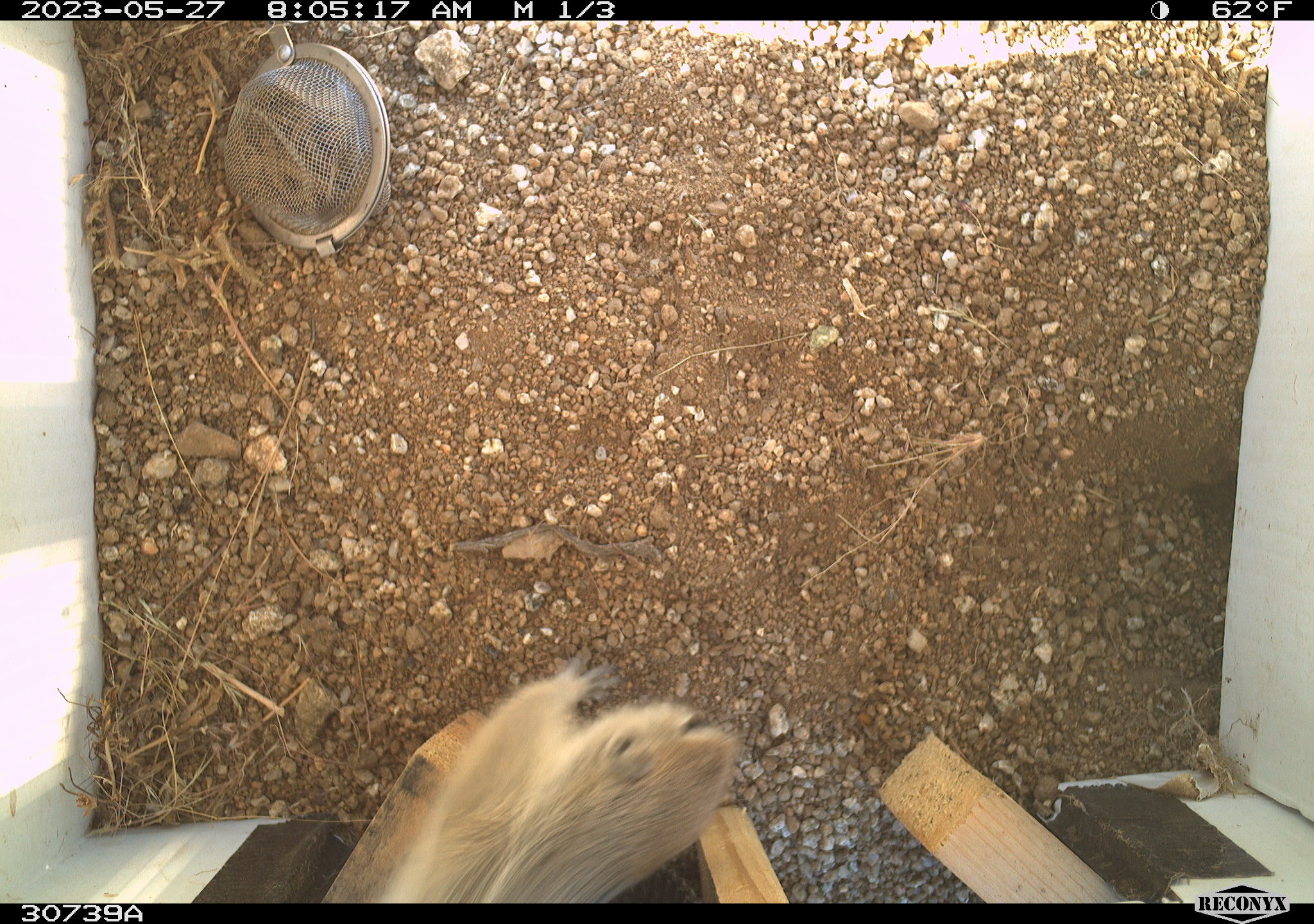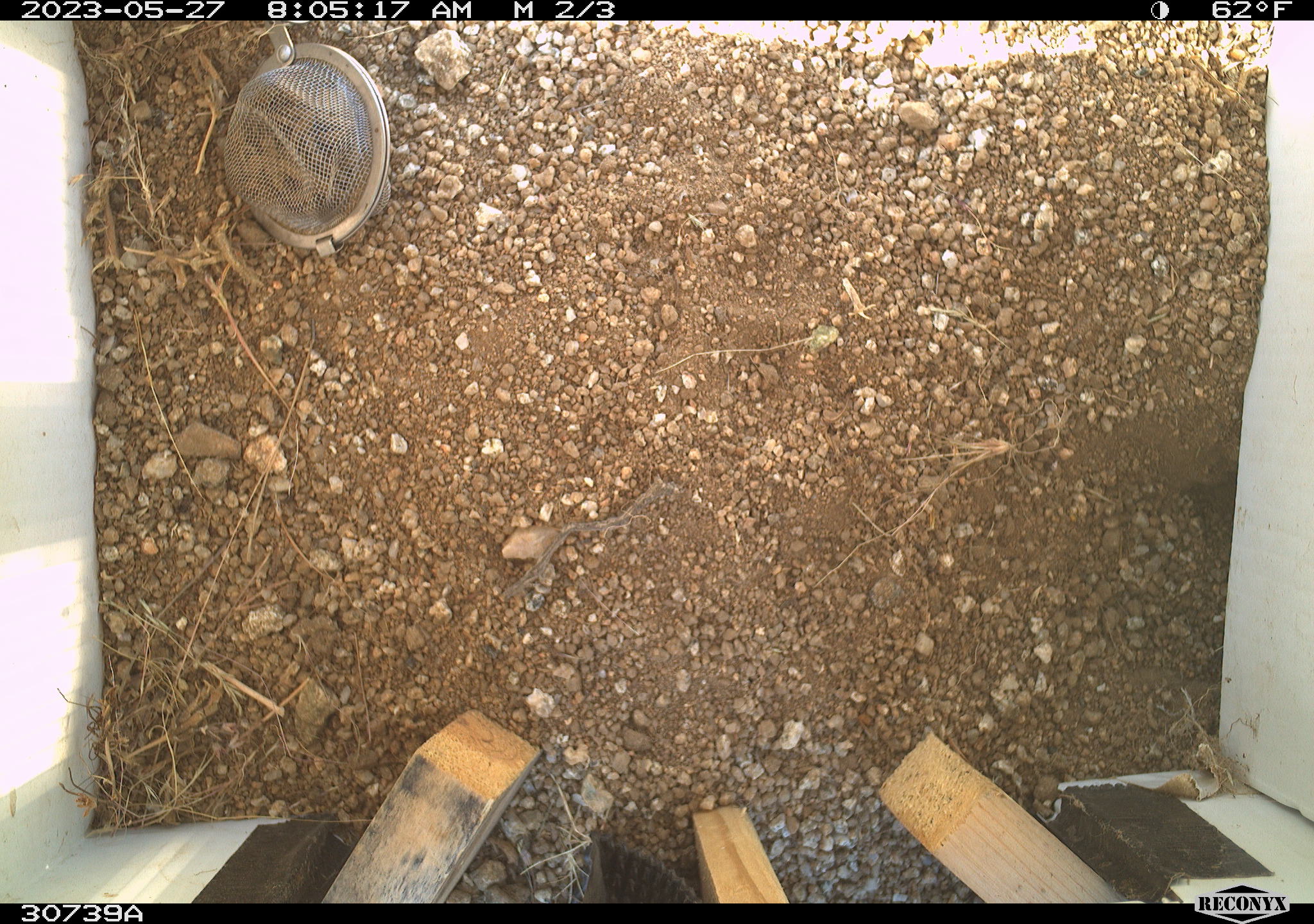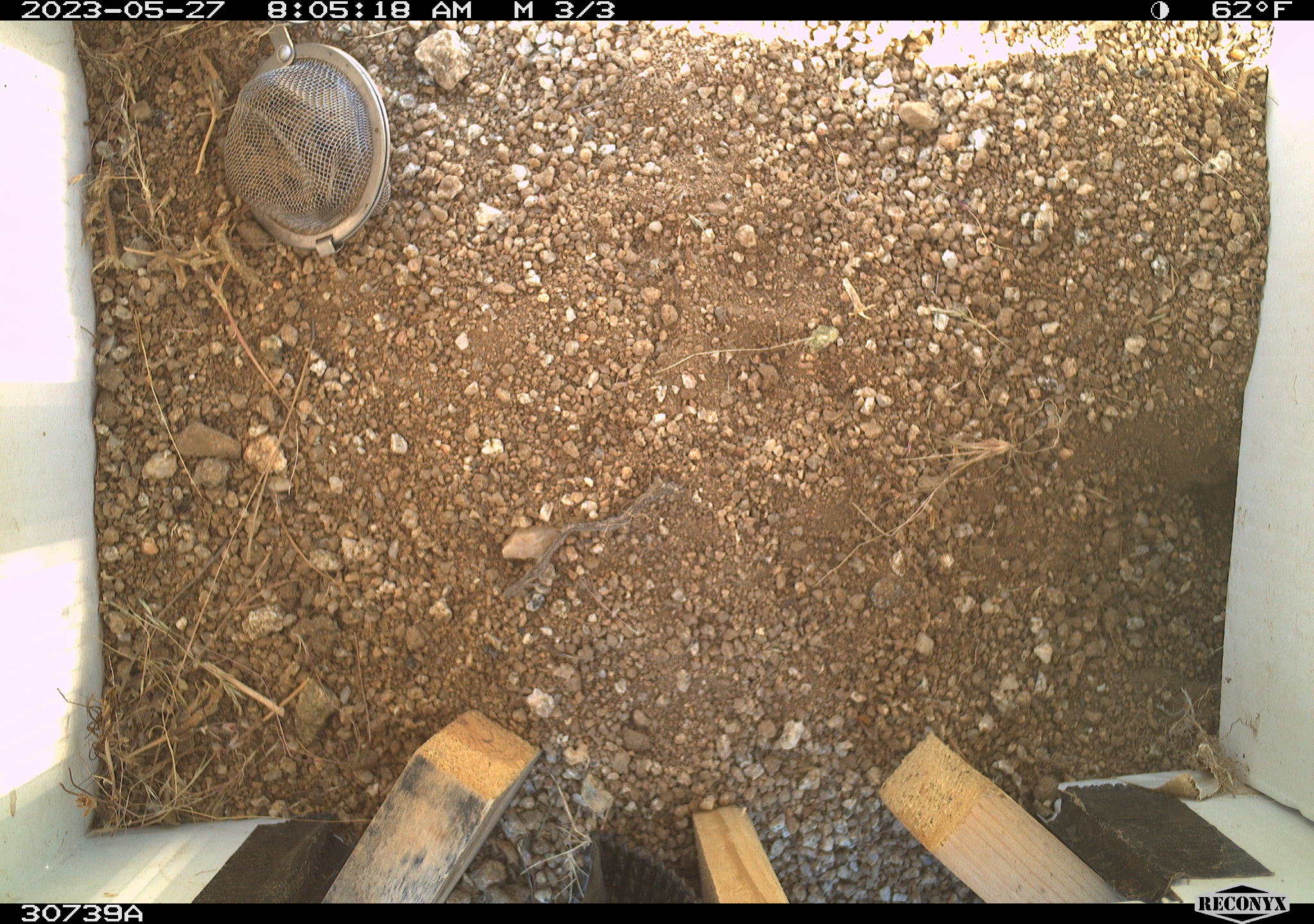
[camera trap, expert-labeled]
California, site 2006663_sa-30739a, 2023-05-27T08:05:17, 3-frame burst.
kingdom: Animalia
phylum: Chordata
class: Mammalia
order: Rodentia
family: Sciuridae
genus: Ammospermophilus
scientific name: Ammospermophilus leucurus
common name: white-tailed antelope squirrel